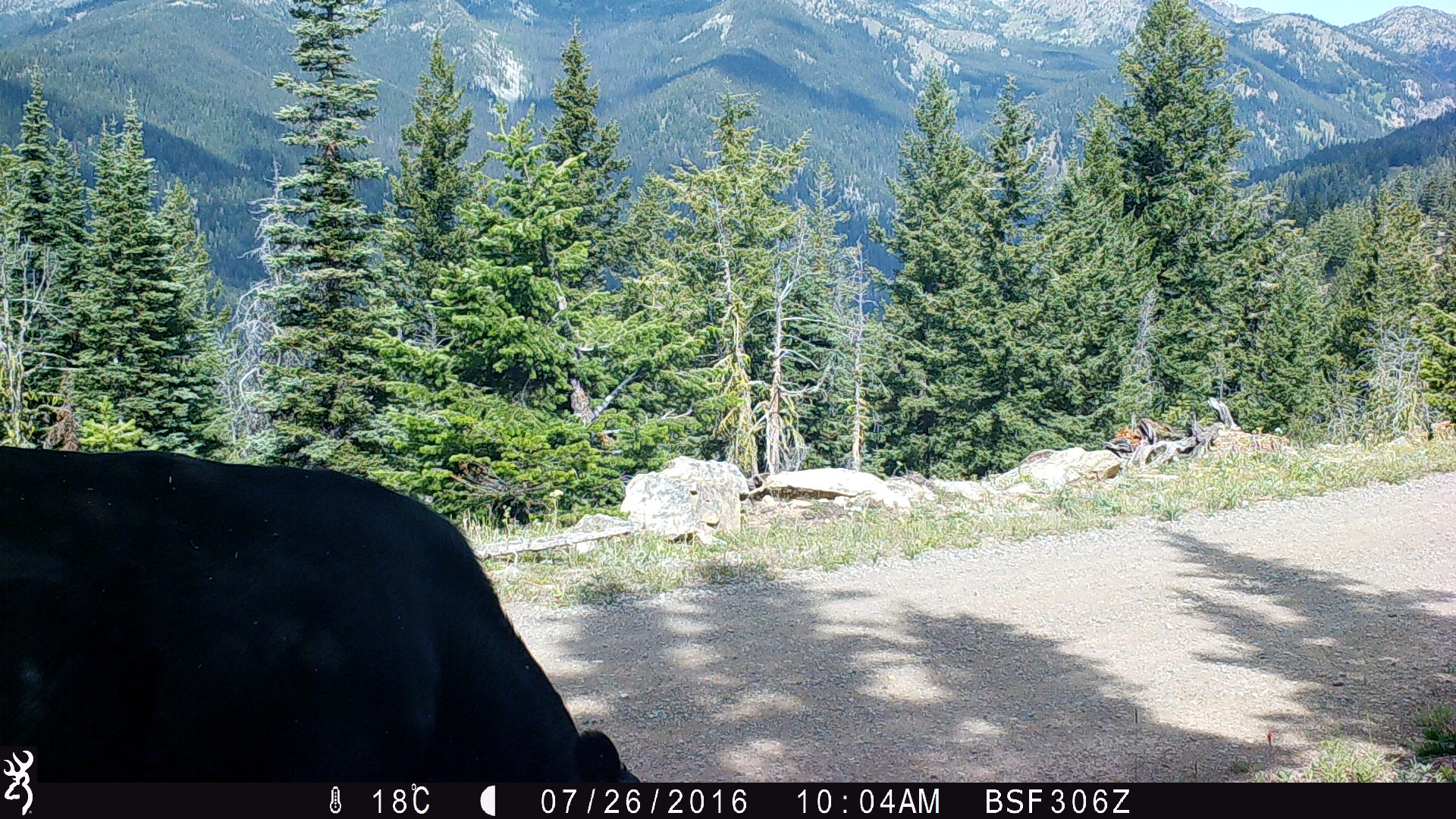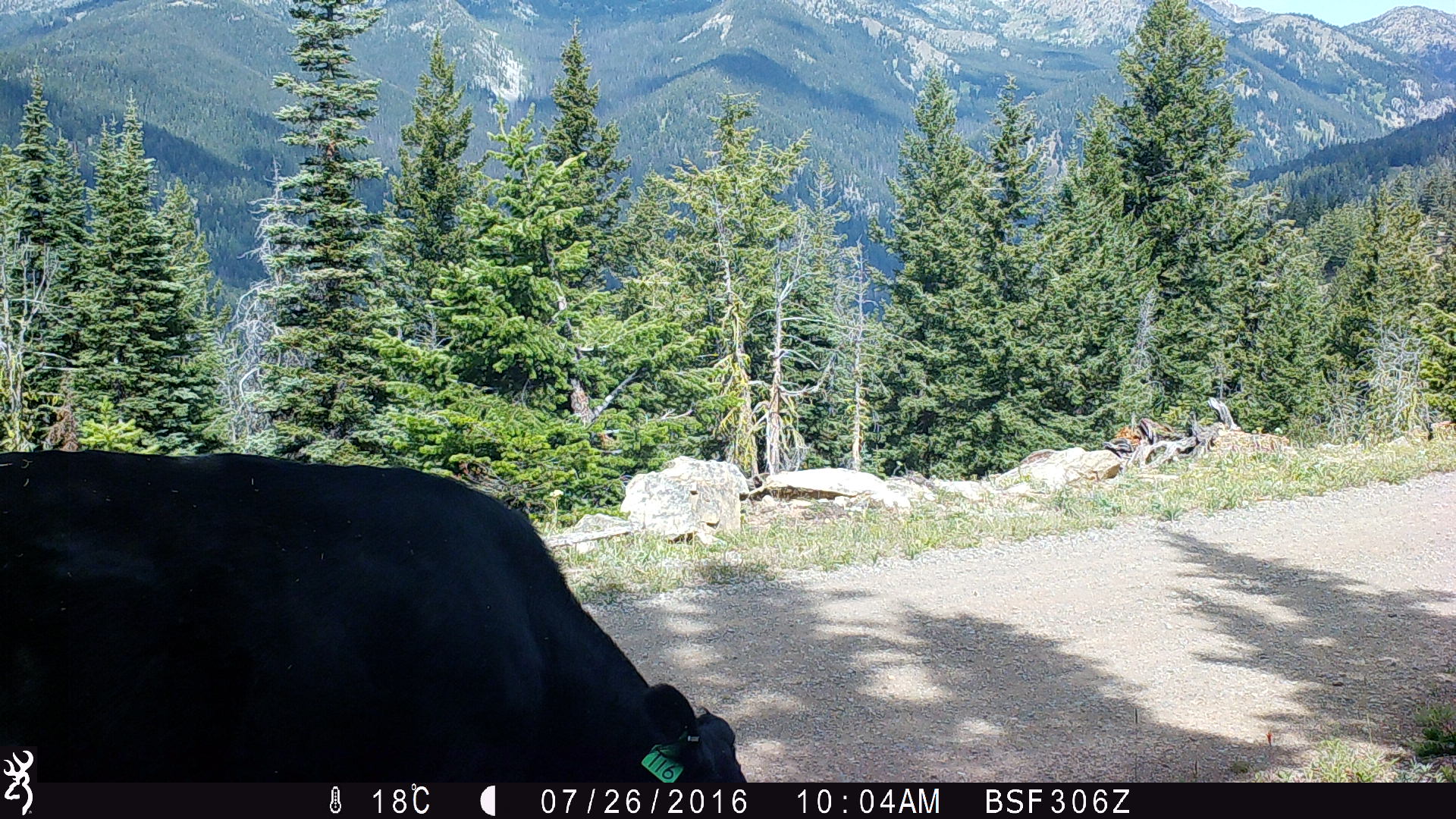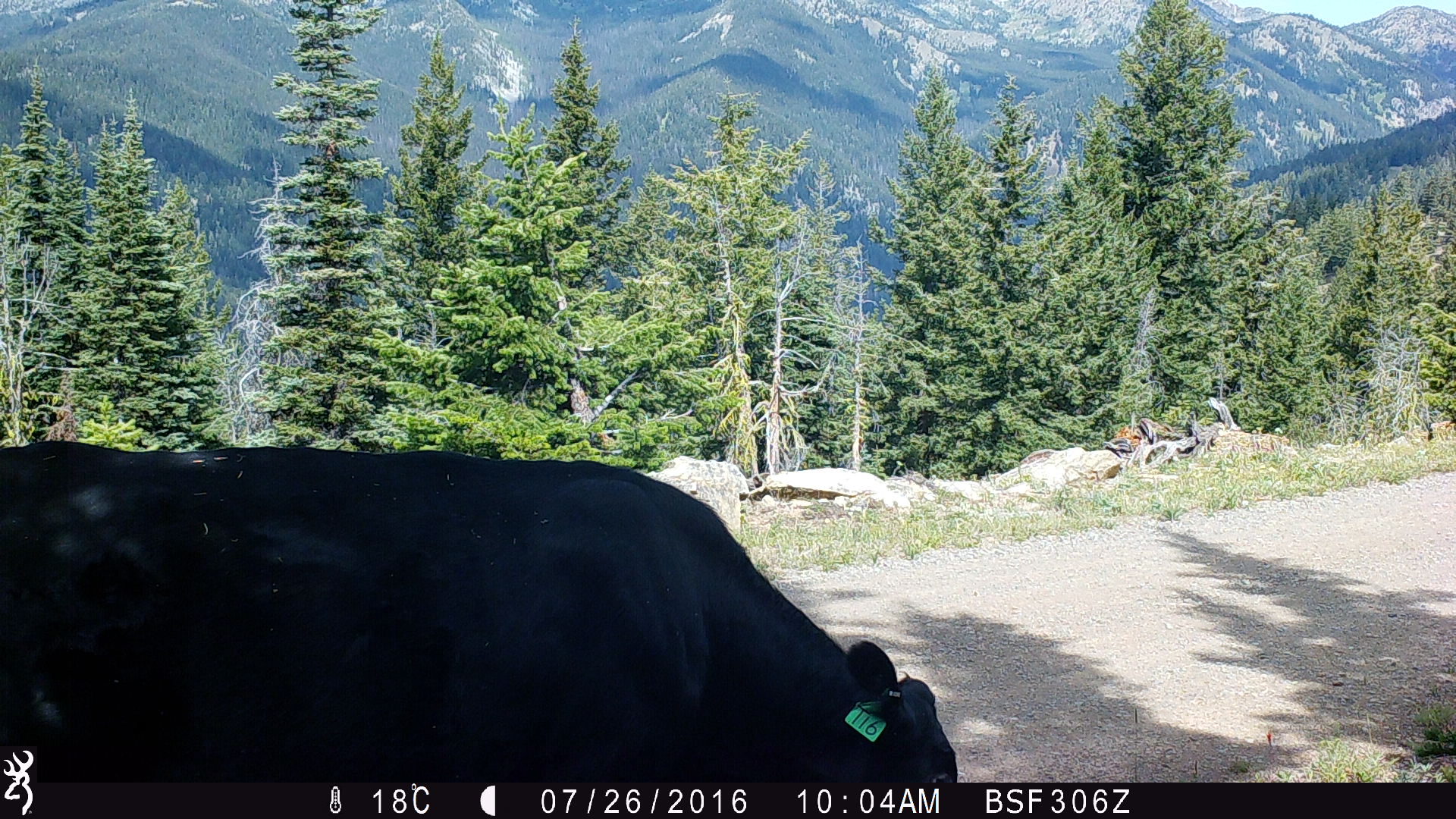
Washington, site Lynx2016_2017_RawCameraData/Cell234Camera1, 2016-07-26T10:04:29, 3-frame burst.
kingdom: Animalia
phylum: Chordata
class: Mammalia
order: Artiodactyla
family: Bovidae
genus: Bos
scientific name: Bos taurus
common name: domestic cattle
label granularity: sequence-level